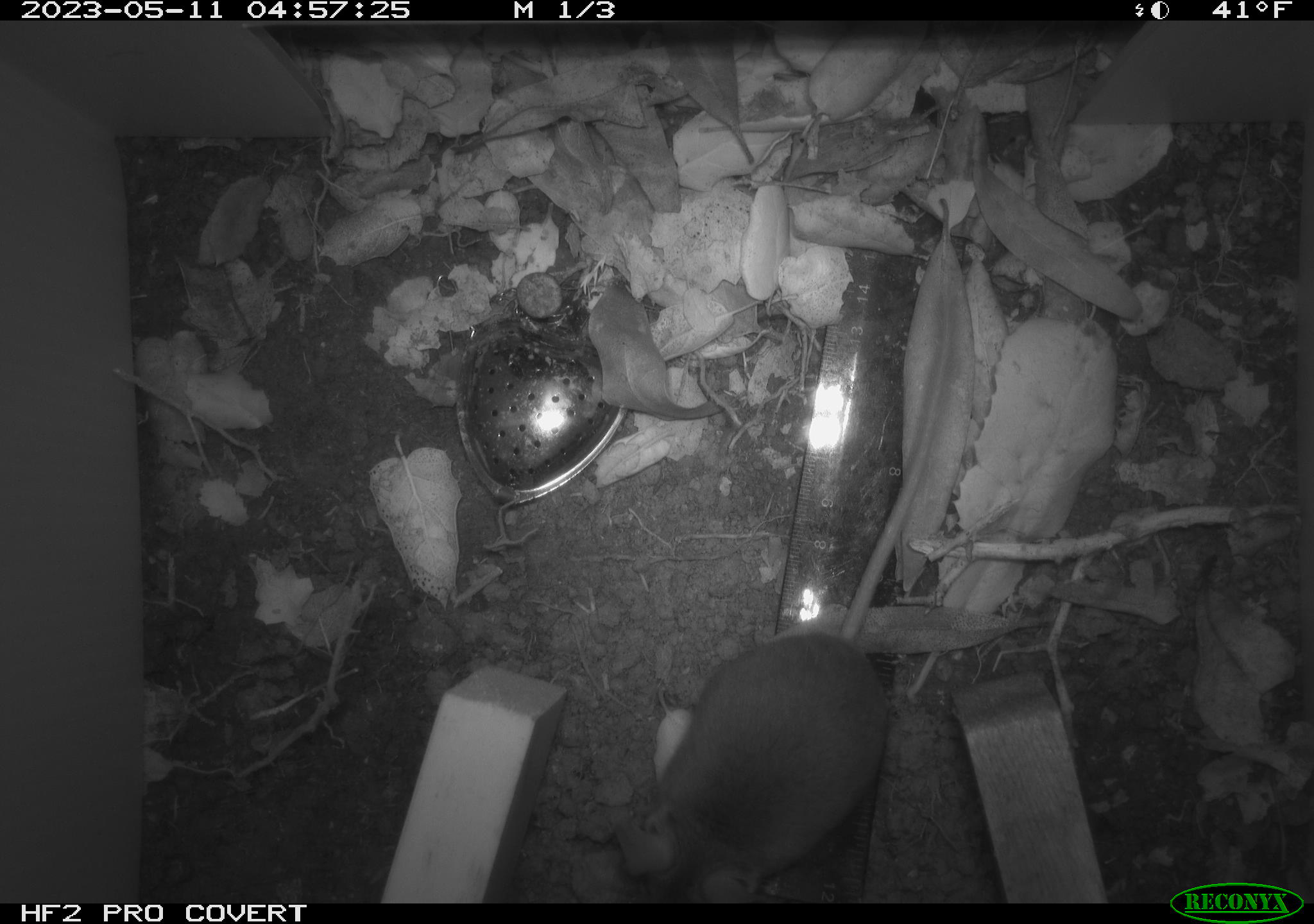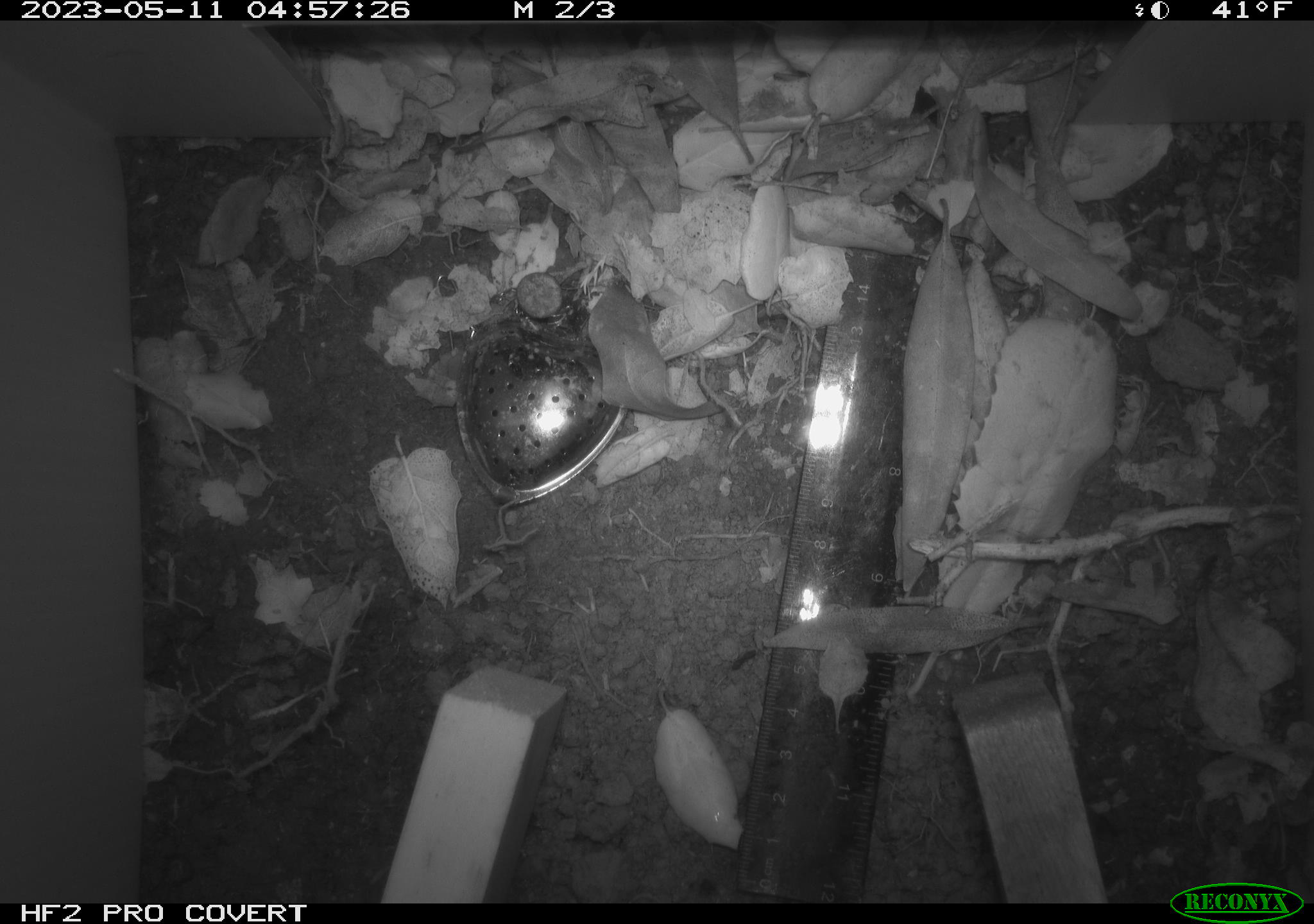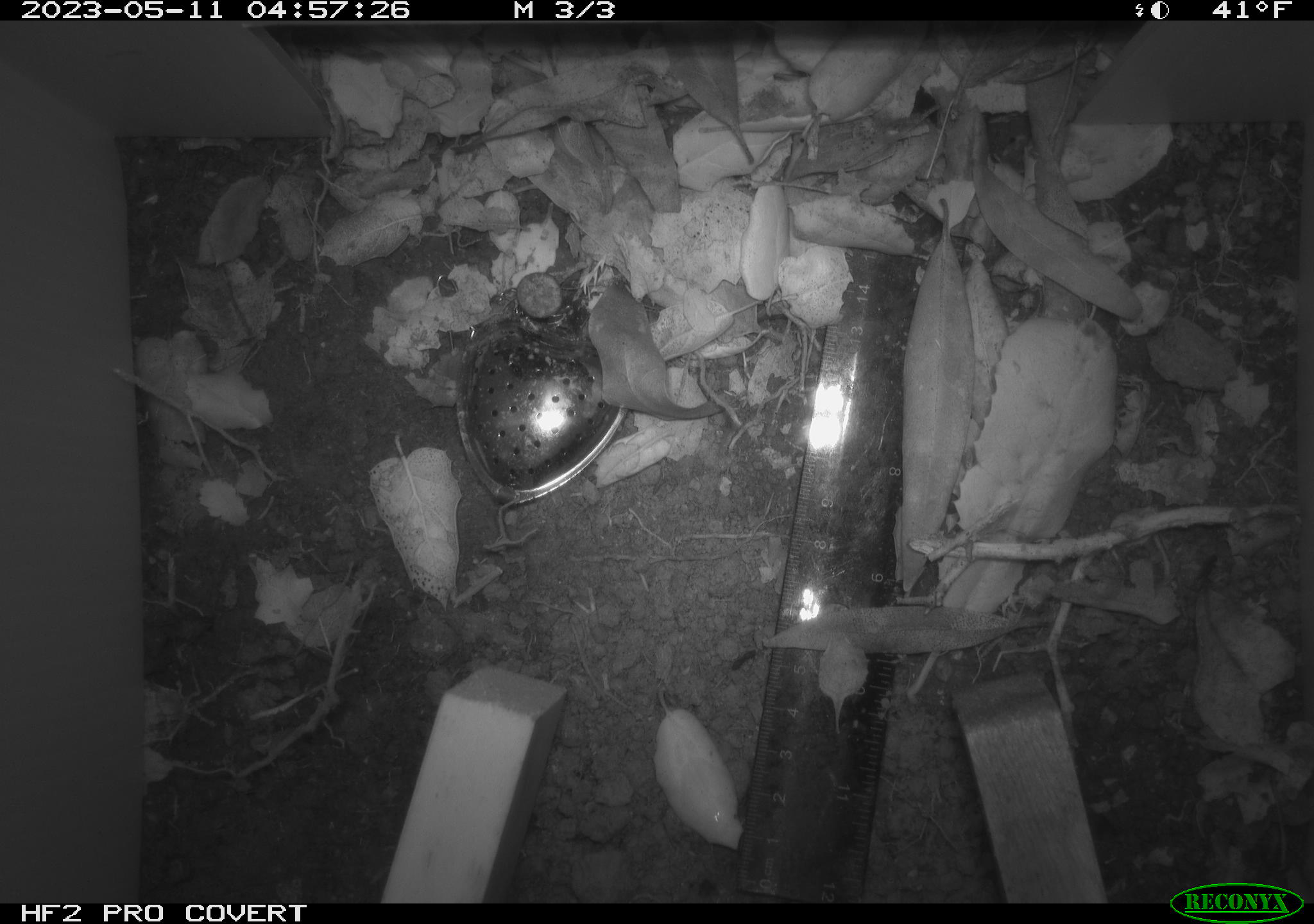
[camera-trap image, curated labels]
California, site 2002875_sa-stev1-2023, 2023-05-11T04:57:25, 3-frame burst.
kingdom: Animalia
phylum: Chordata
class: Mammalia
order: Rodentia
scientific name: Rodentia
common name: mouse species